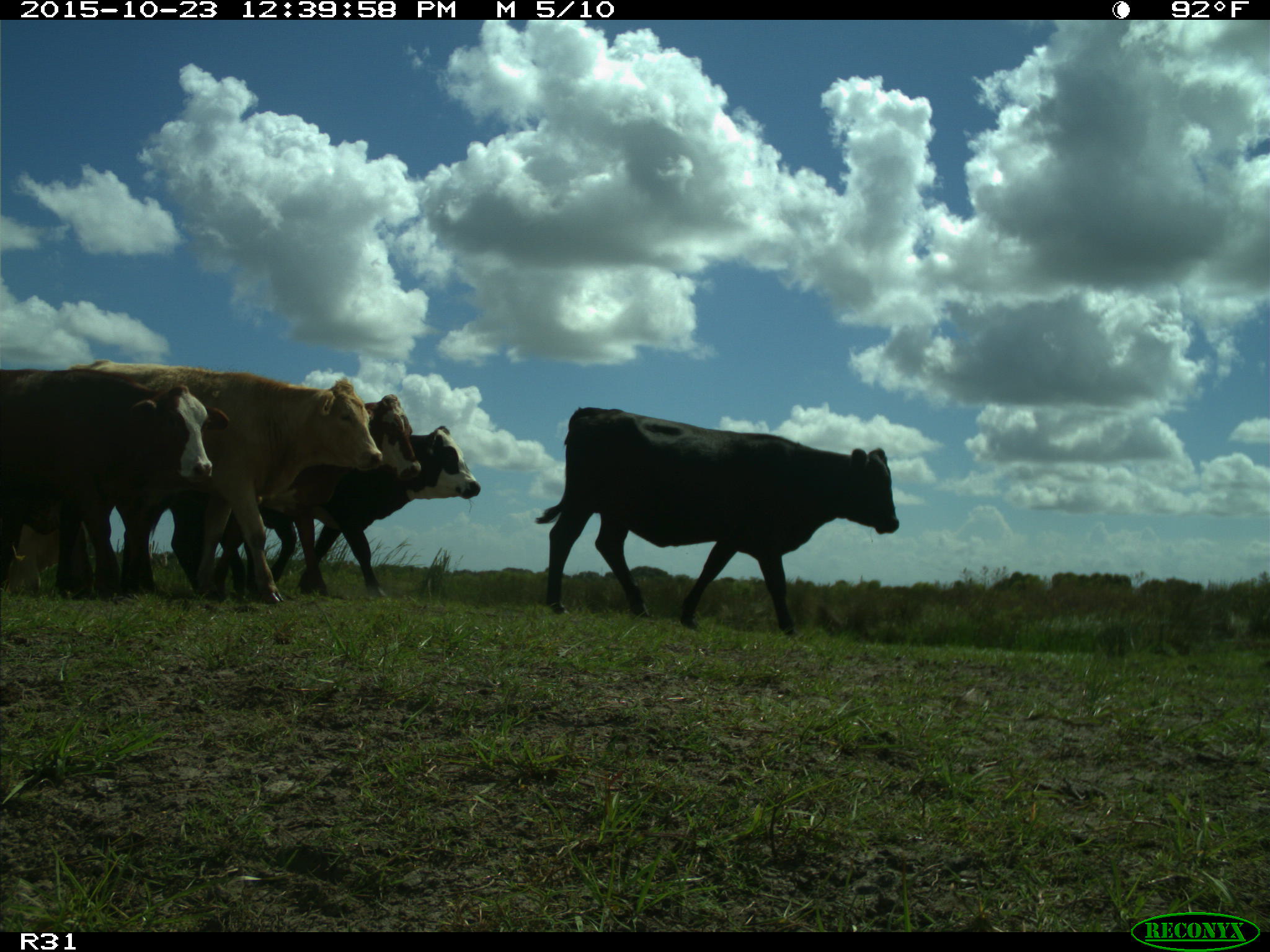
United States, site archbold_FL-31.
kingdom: Animalia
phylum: Chordata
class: Mammalia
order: Artiodactyla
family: Bovidae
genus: Bos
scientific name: Bos taurus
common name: domestic cow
Bos taurus (domestic cow).